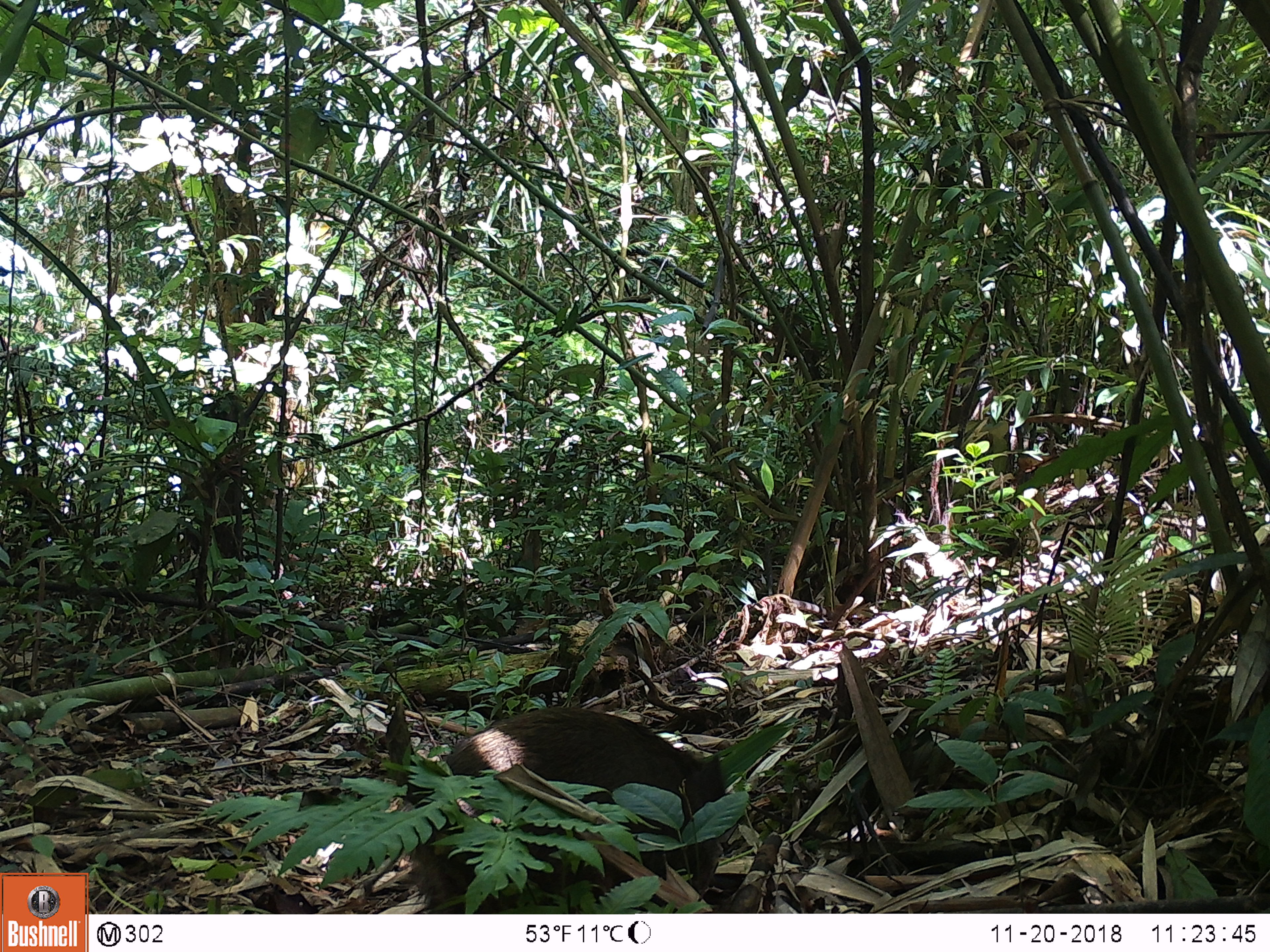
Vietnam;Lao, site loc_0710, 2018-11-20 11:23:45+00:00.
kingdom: Animalia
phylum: Chordata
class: Mammalia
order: Artiodactyla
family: Suidae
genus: Sus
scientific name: Sus scrofa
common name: eurasian wild pig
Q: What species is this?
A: Eurasian wild pig (Sus scrofa).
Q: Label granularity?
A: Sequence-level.